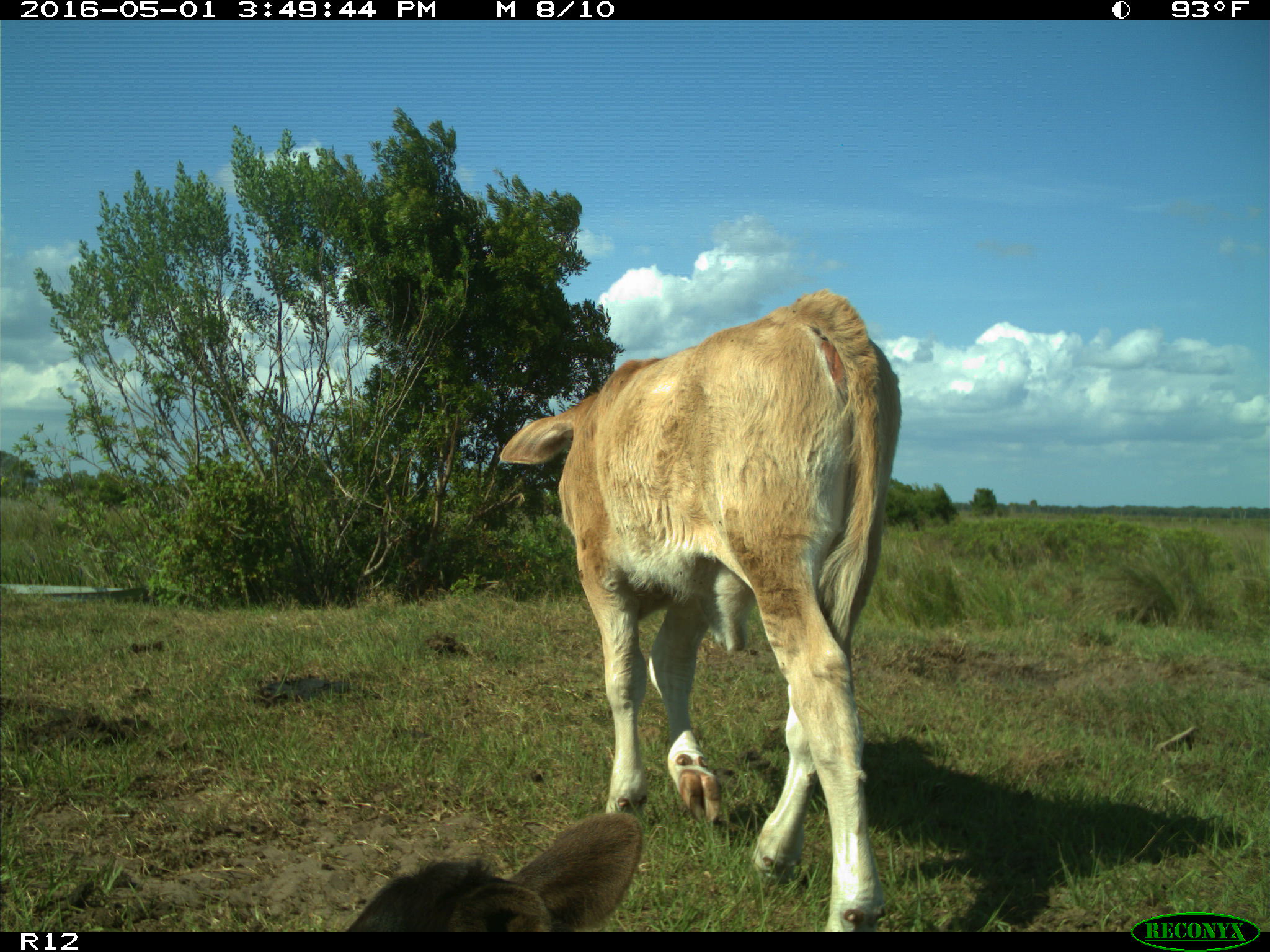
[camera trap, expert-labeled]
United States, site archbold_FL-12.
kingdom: Animalia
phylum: Chordata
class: Mammalia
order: Artiodactyla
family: Bovidae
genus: Bos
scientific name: Bos taurus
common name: domestic cow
Bos taurus (domestic cow).